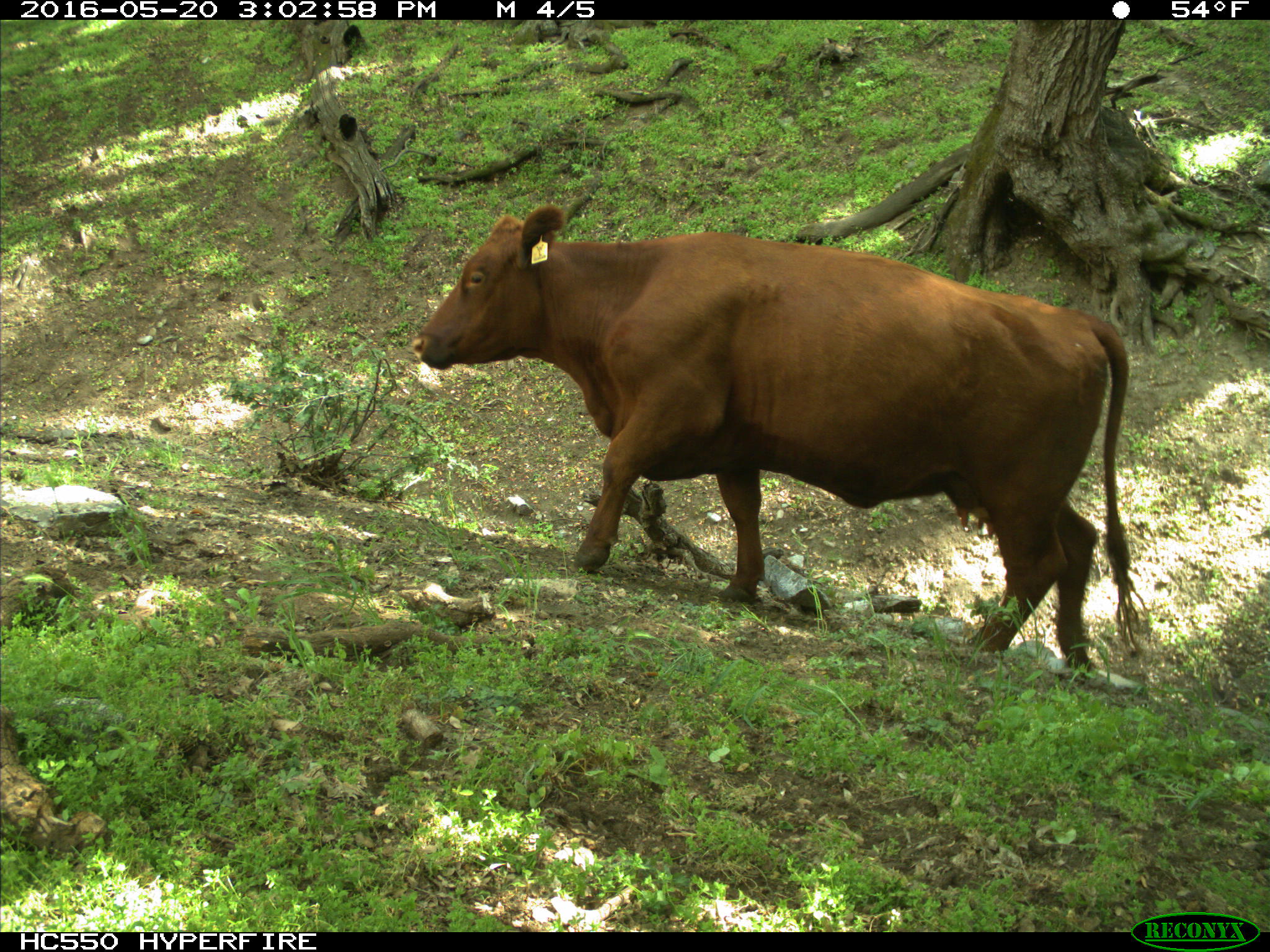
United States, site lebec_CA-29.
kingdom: Animalia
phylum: Chordata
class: Mammalia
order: Artiodactyla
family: Bovidae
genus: Bos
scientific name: Bos taurus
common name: domestic cow